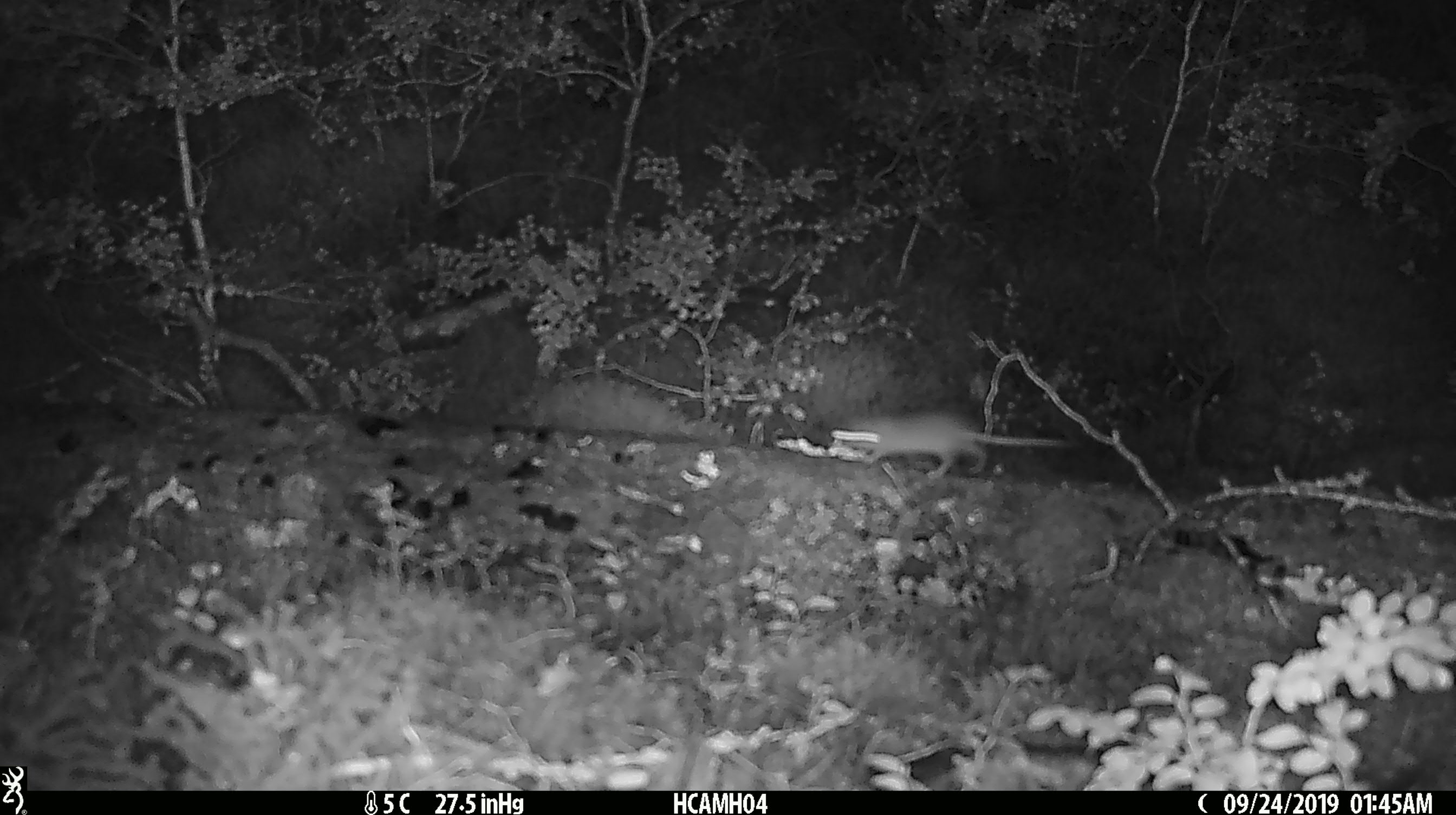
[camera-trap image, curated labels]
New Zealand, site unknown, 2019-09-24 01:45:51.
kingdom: Animalia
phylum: Chordata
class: Mammalia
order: Rodentia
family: Muridae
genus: Mus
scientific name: Mus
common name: mouse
Mouse (Mus).